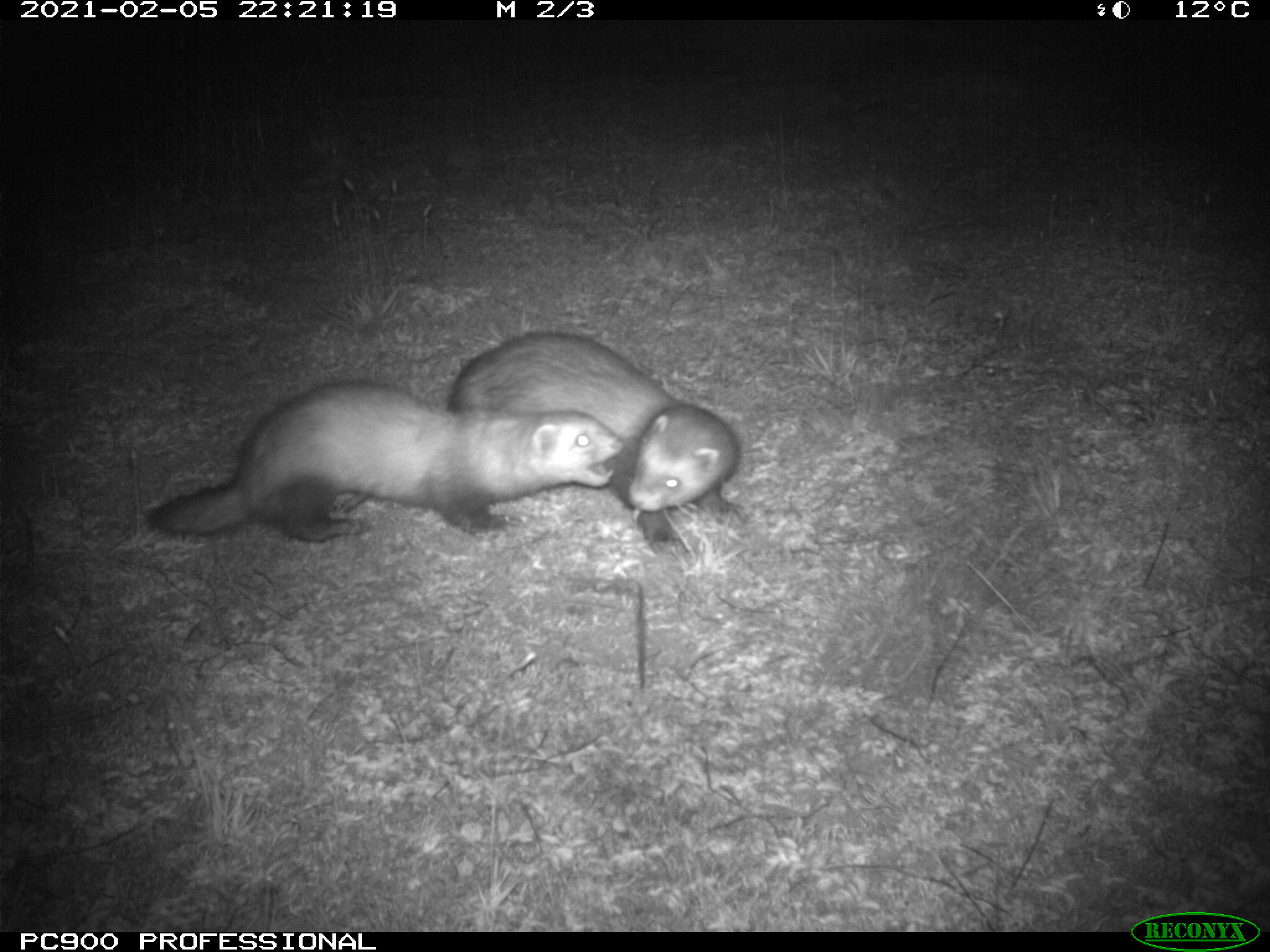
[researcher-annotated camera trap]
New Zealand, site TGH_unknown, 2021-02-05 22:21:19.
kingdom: Animalia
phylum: Chordata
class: Mammalia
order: Carnivora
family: Mustelidae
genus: Mustela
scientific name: Mustela furo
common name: ferret